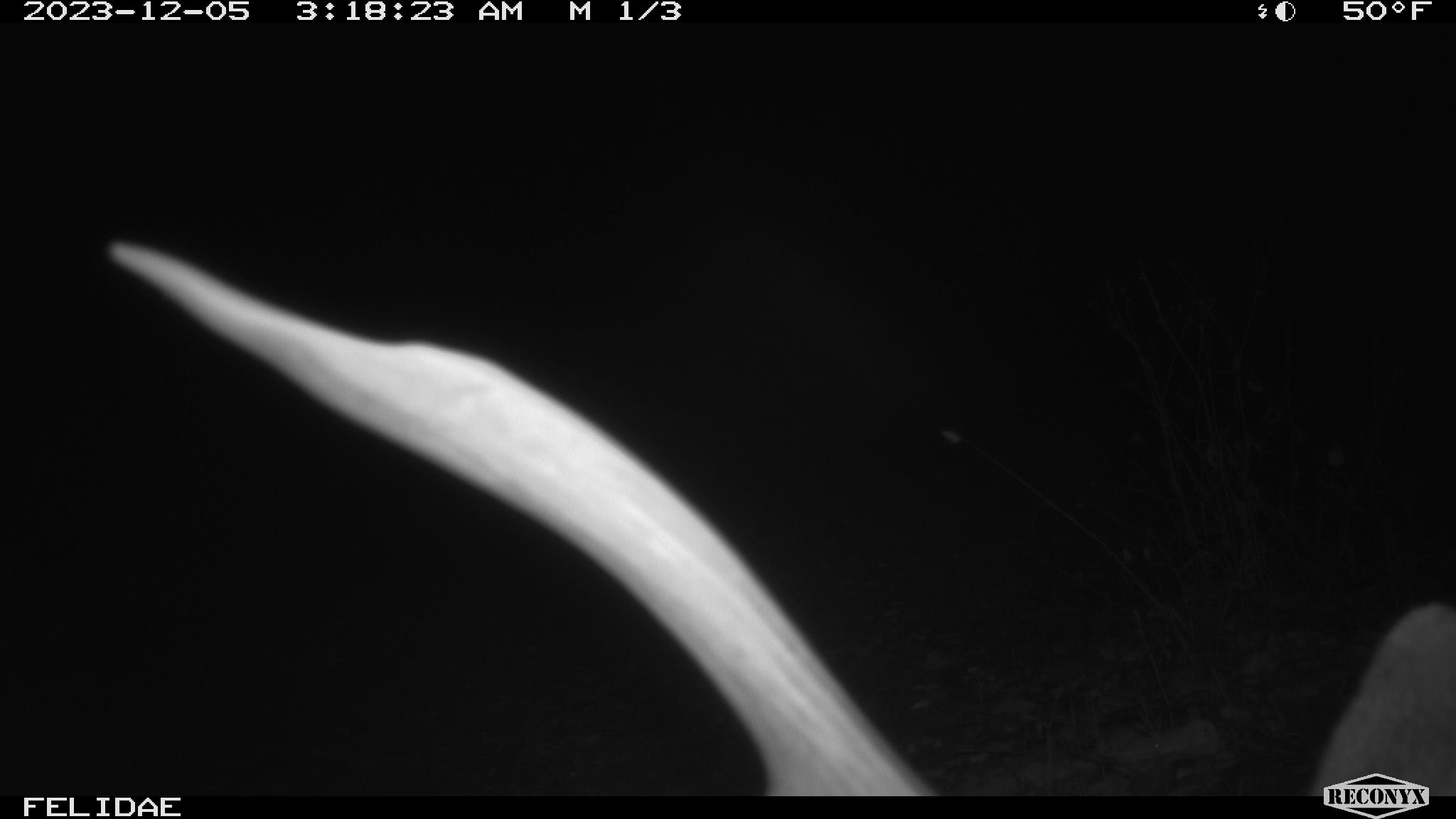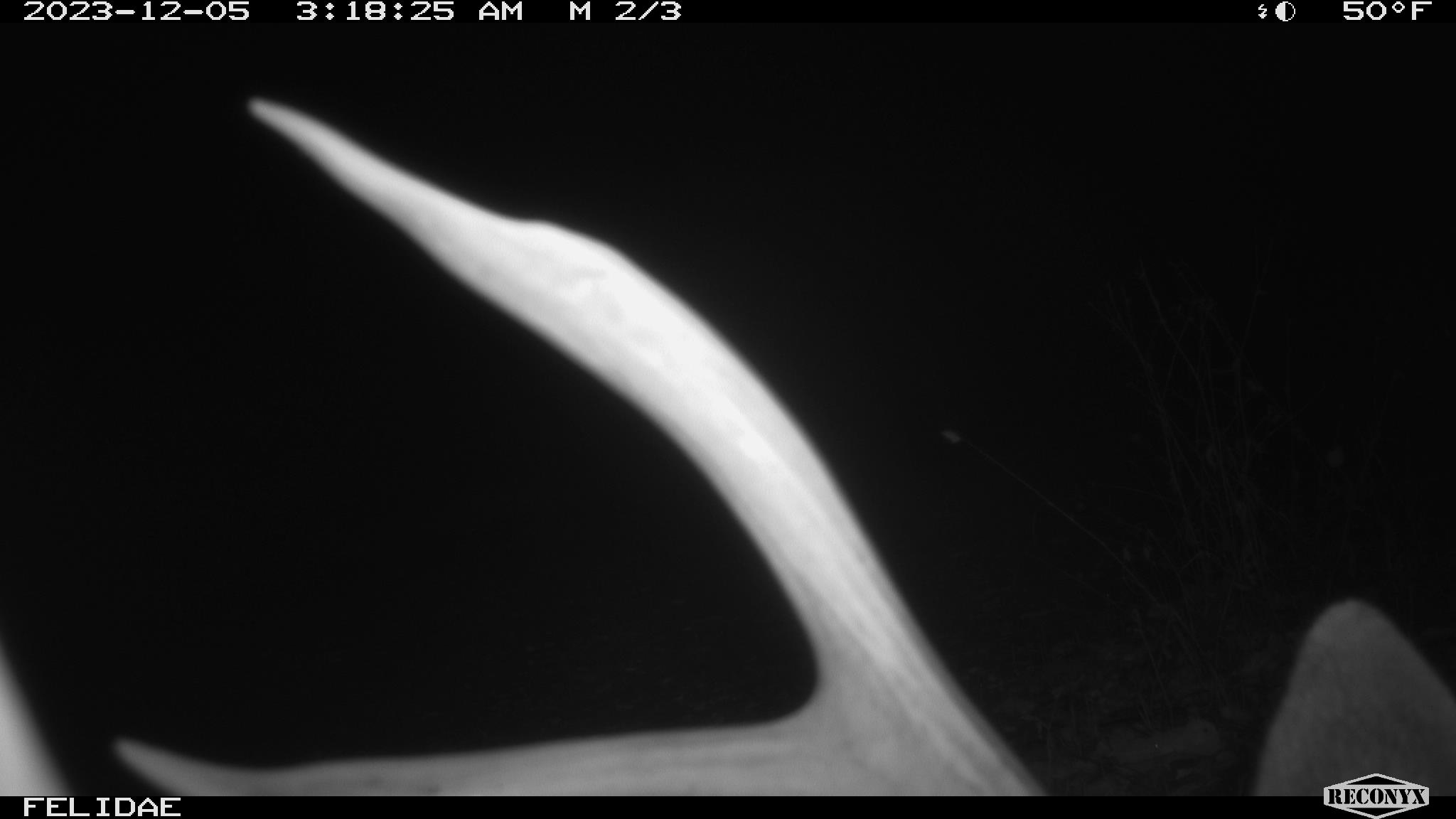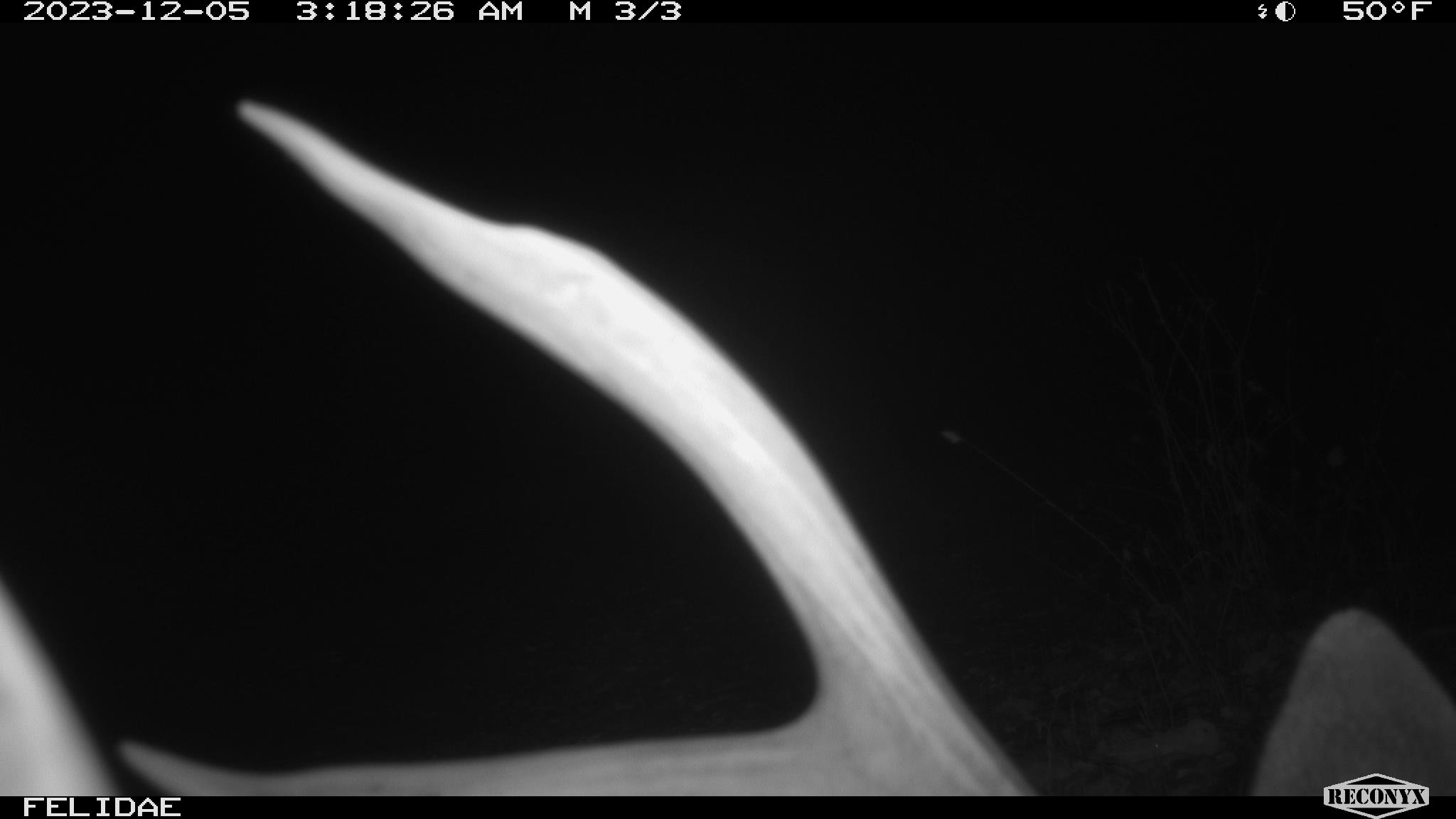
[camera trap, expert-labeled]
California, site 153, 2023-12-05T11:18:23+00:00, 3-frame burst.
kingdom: Animalia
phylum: Chordata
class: Mammalia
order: Artiodactyla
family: Cervidae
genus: Odocoileus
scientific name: Odocoileus hemionus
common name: mule deer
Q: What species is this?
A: Mule deer (Odocoileus hemionus).